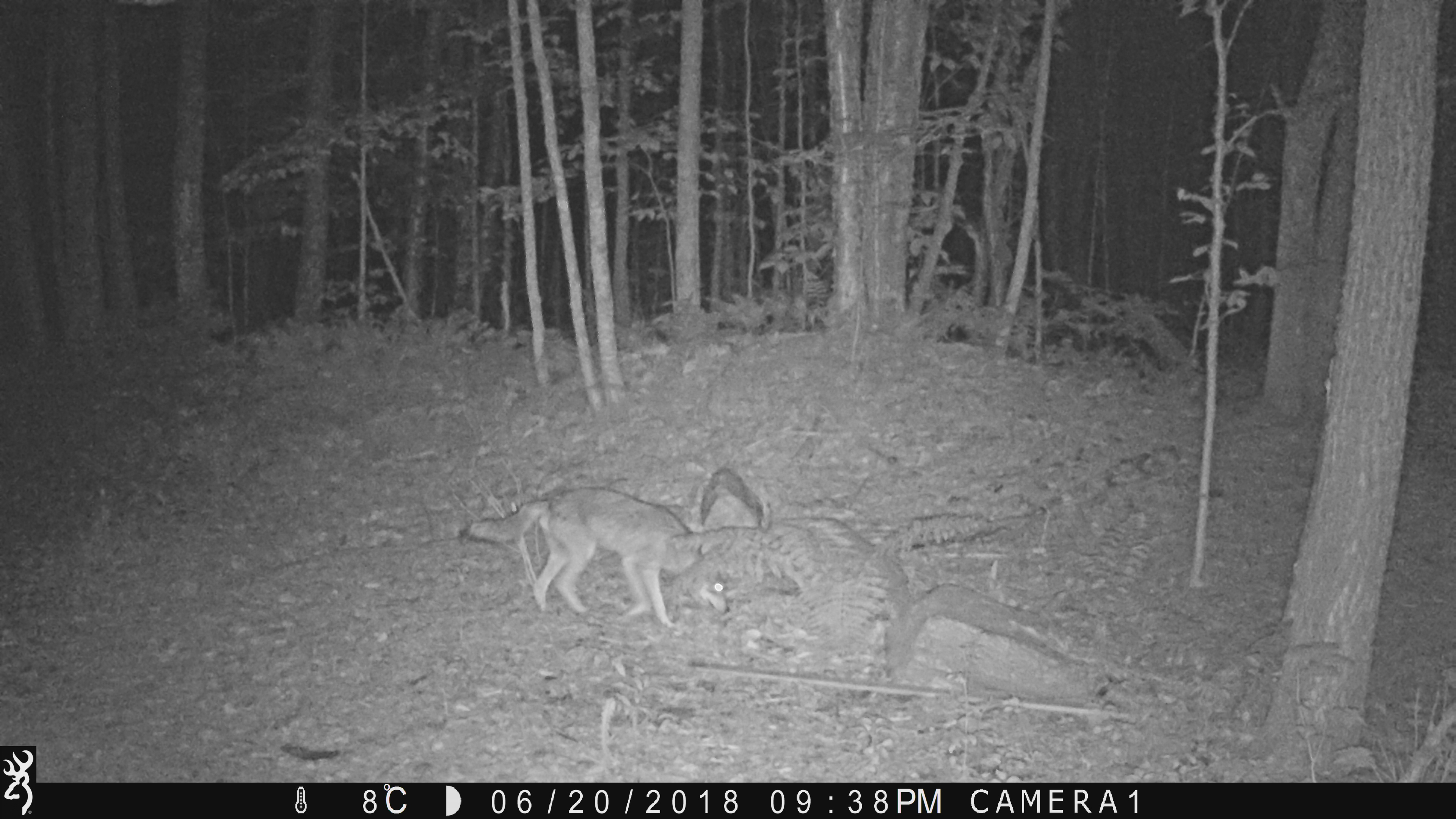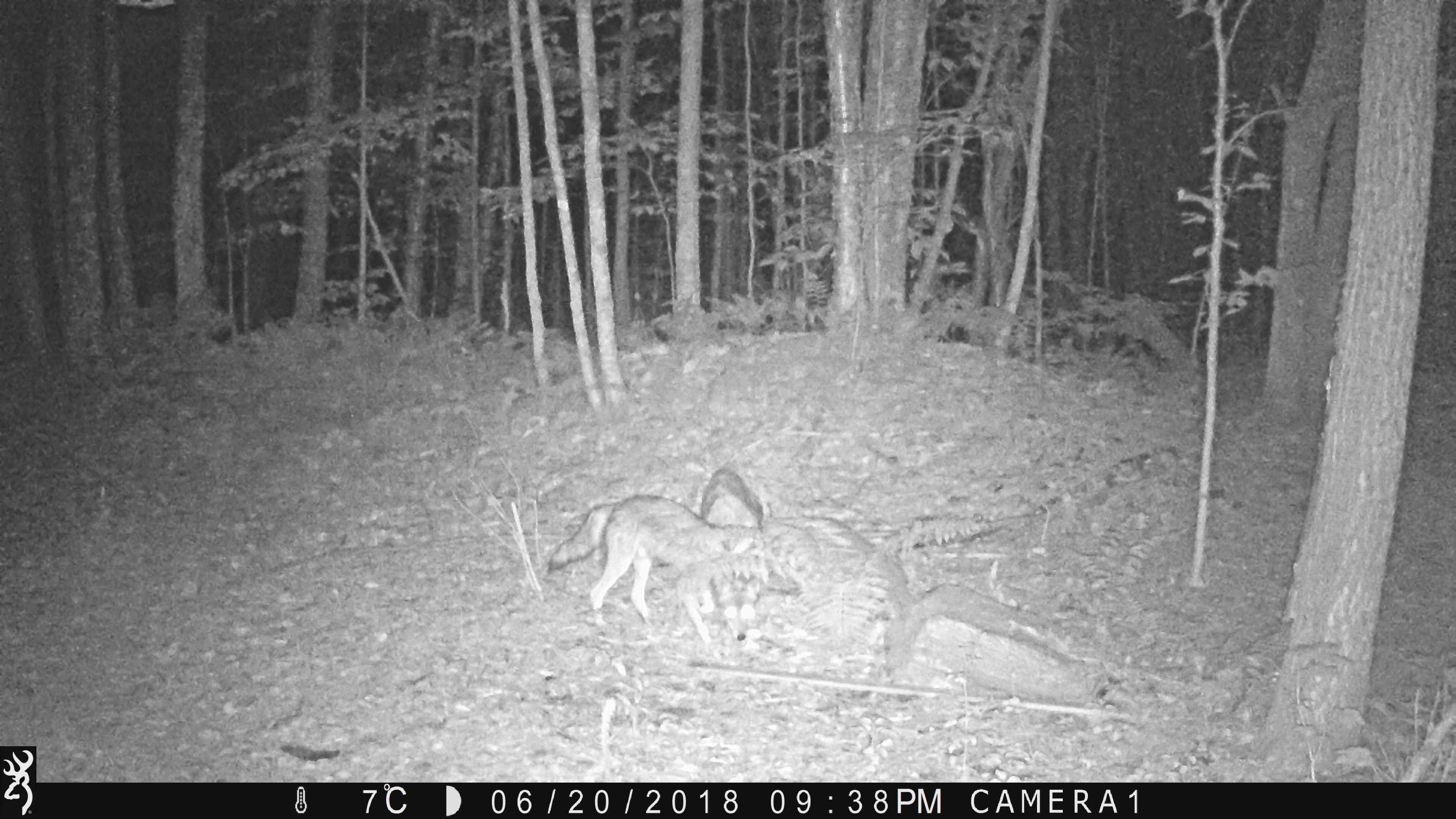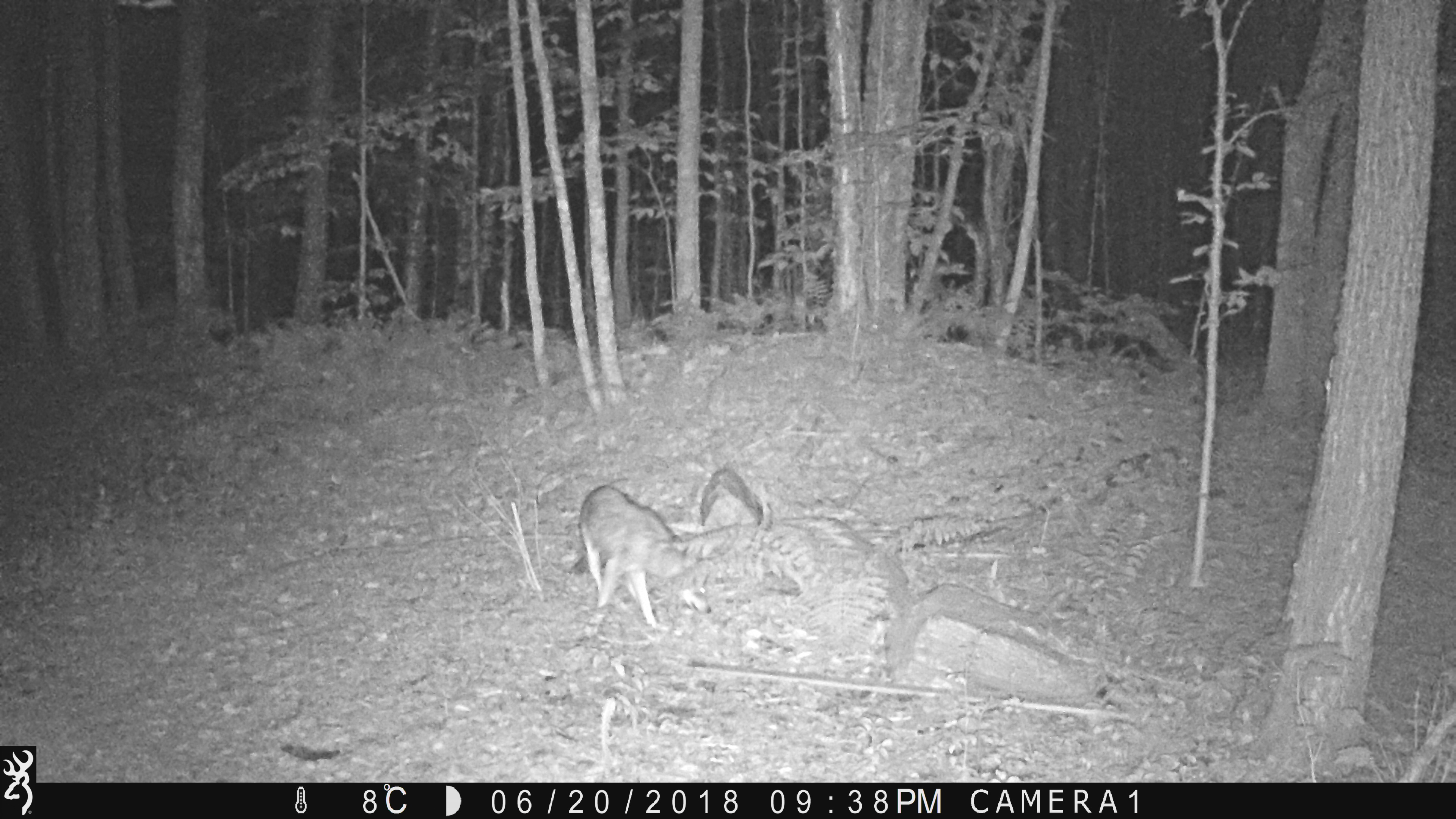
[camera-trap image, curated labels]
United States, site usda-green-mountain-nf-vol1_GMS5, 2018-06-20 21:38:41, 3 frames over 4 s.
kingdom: Animalia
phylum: Chordata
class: Mammalia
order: Carnivora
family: Canidae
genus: Canis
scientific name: Canis latrans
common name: coyote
Coyote (Canis latrans).